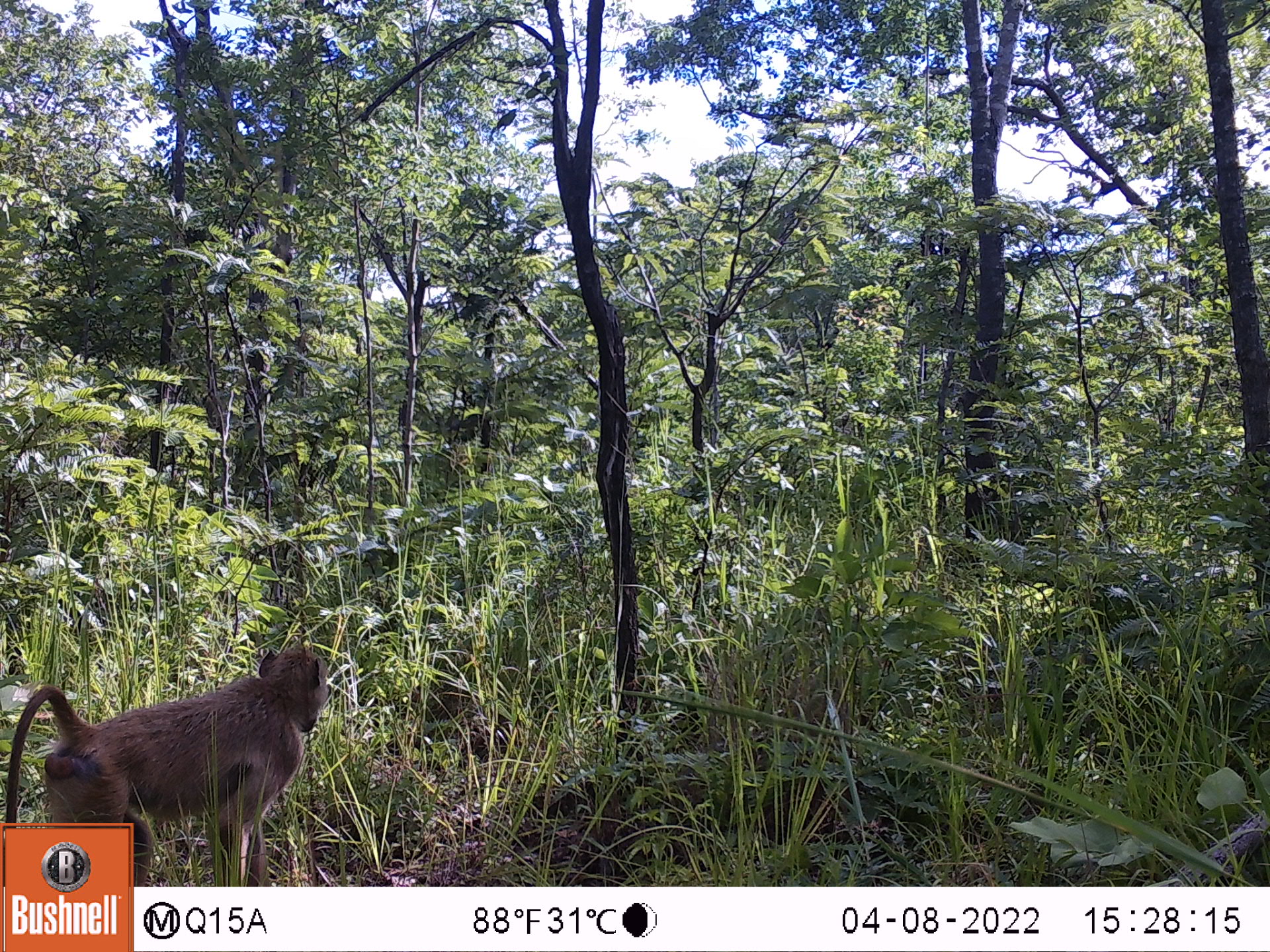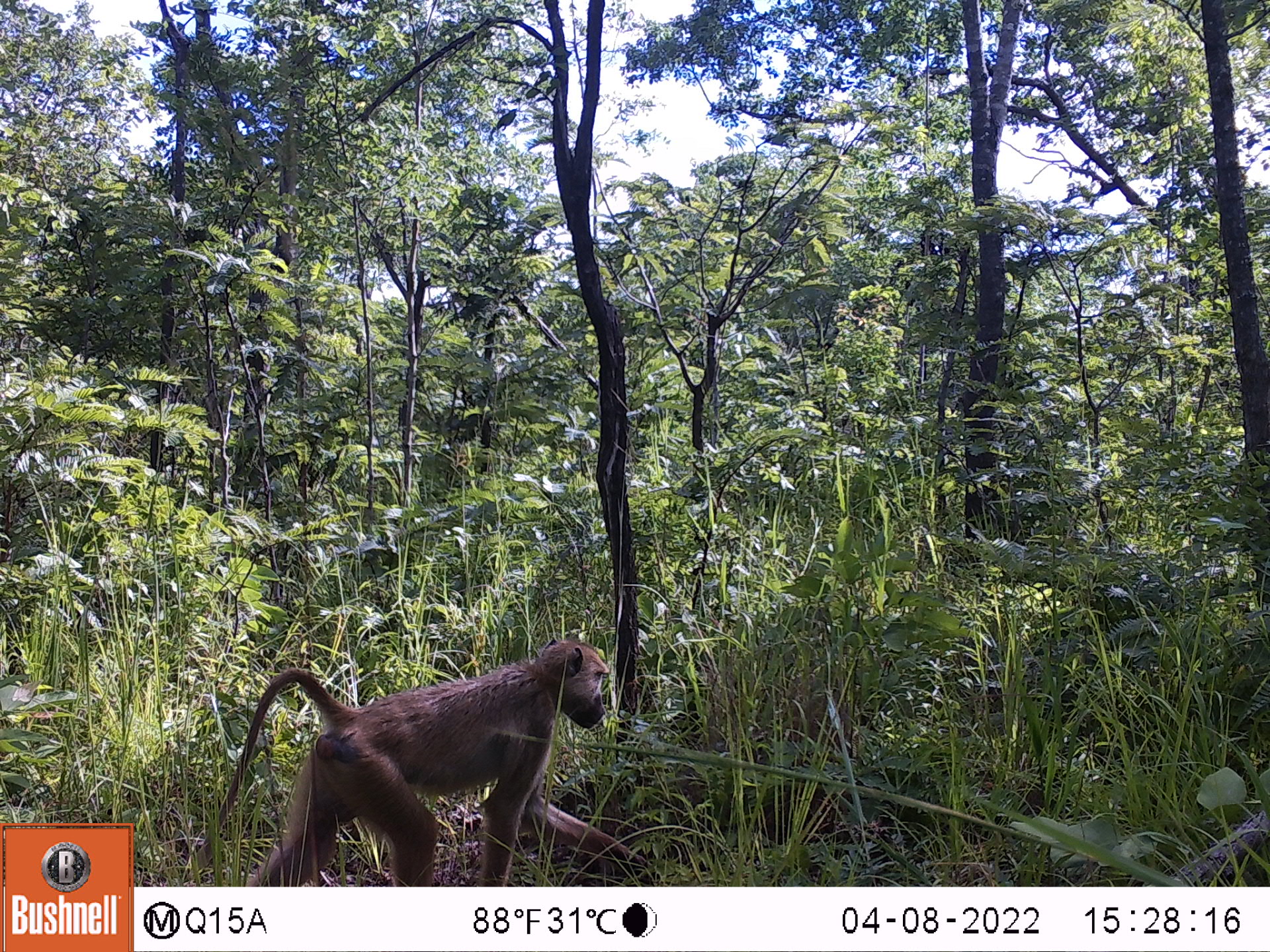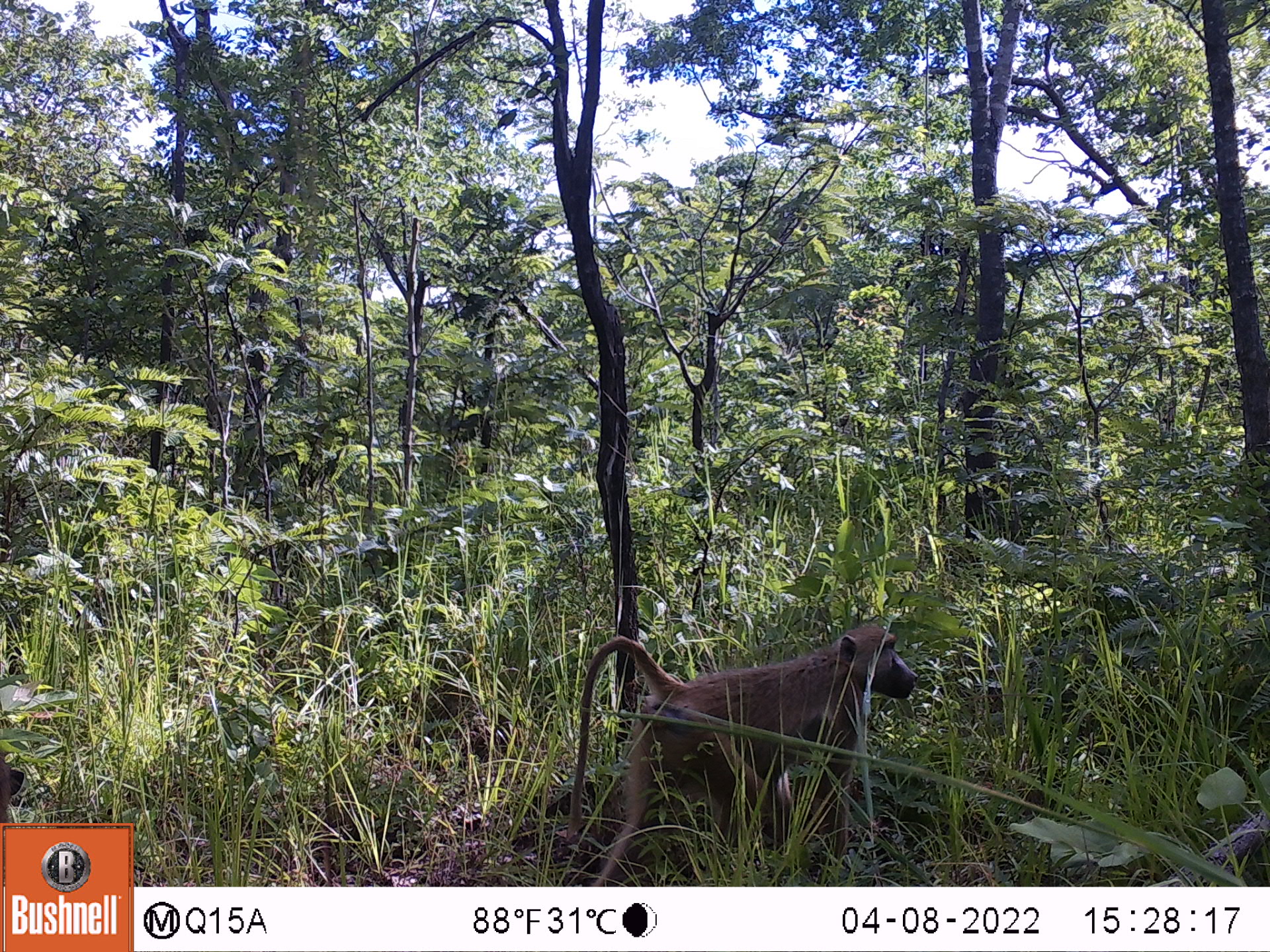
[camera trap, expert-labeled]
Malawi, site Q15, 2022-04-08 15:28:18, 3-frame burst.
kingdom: Animalia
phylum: Chordata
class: Mammalia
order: Primates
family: Cercopithecidae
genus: Papio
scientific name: Papio cynocephalus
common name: yellow baboon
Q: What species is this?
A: Yellow baboon (Papio cynocephalus).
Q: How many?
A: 1.